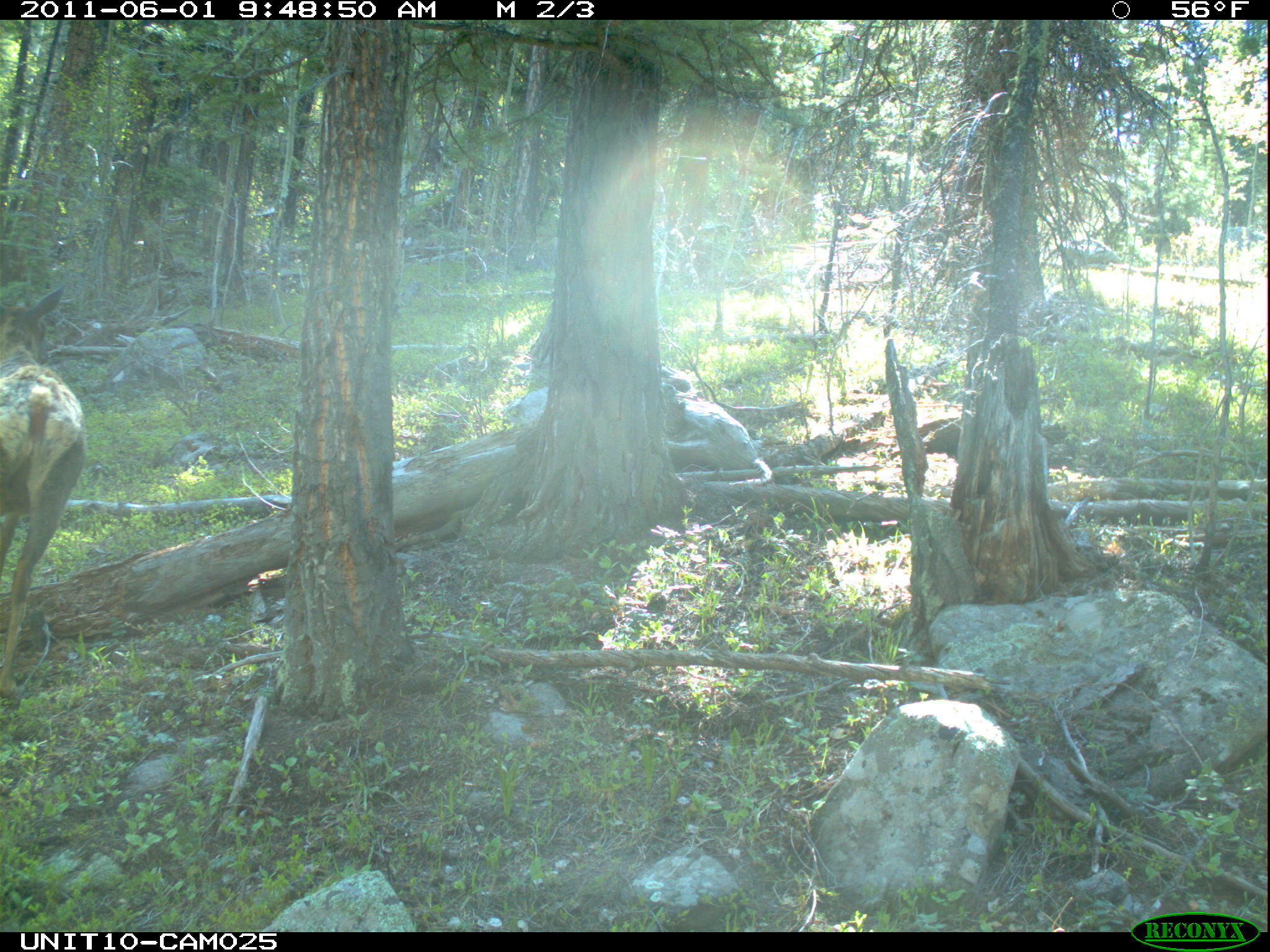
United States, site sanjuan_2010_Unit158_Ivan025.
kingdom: Animalia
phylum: Chordata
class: Mammalia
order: Artiodactyla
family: Cervidae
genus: Cervus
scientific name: Cervus elaphus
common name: red deer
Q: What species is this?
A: Cervus elaphus (red deer).